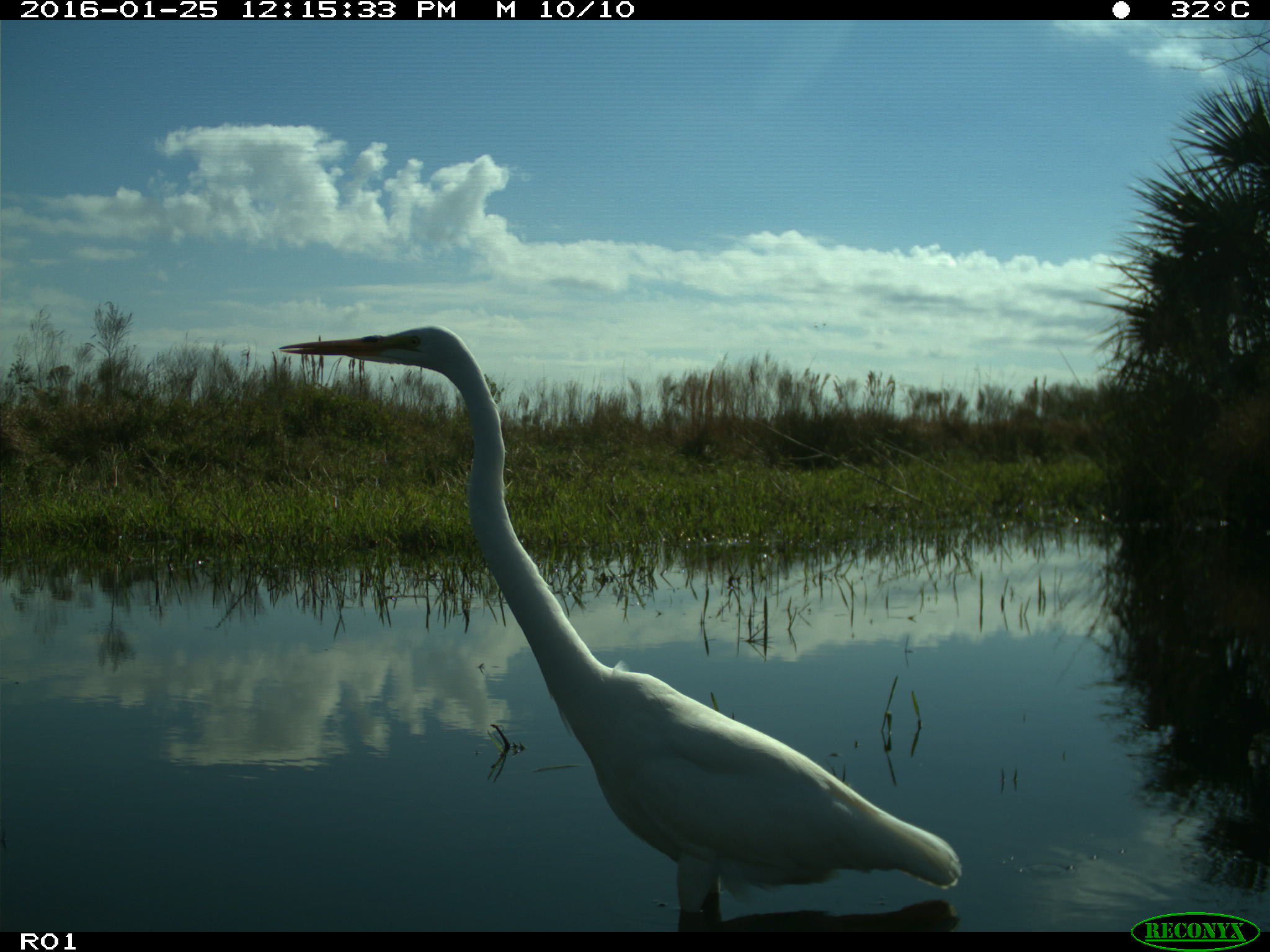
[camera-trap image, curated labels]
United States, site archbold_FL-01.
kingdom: Animalia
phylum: Chordata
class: Aves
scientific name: Aves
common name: birds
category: unidentified bird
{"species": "unidentified bird (birds) (Aves)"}